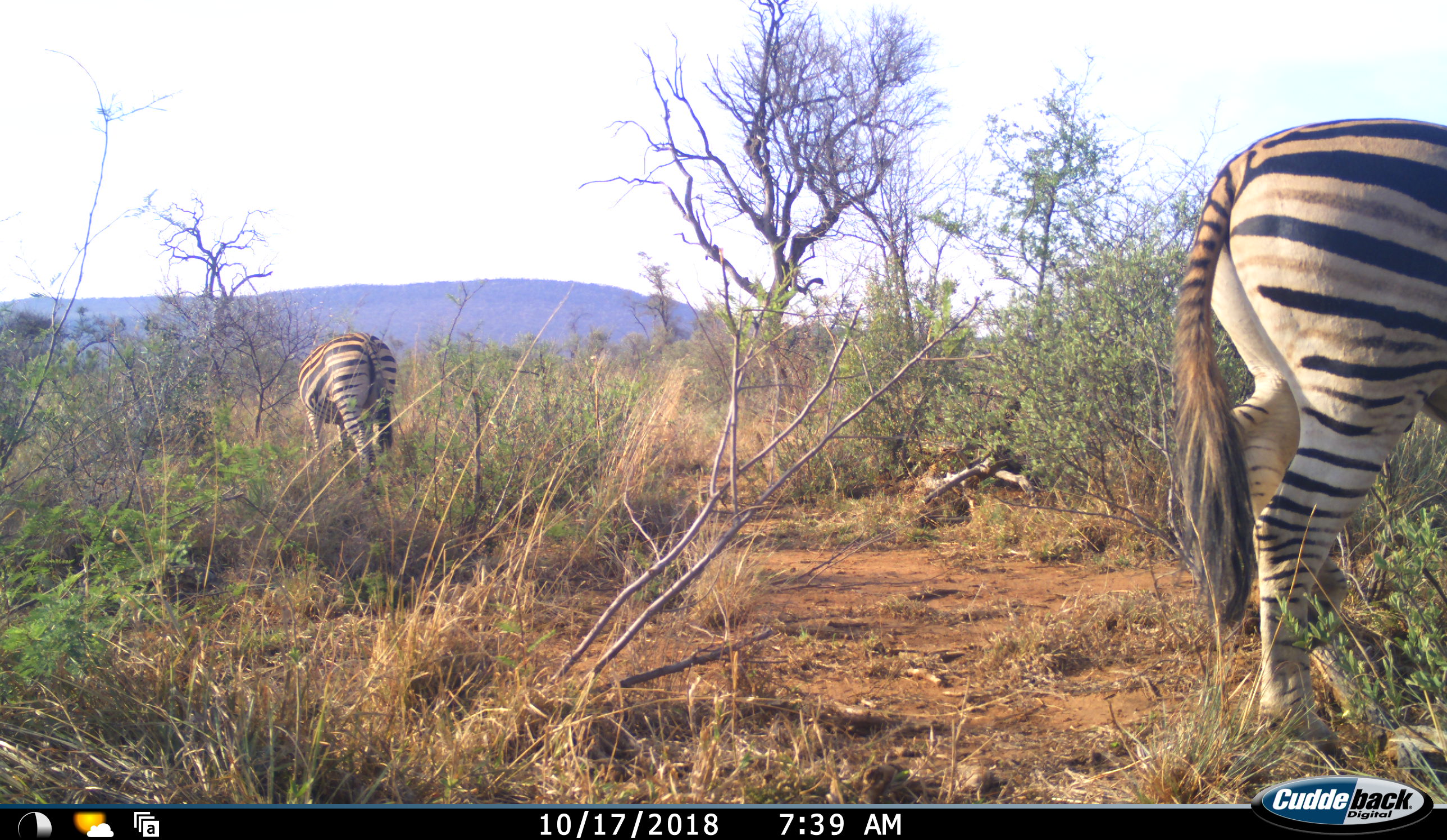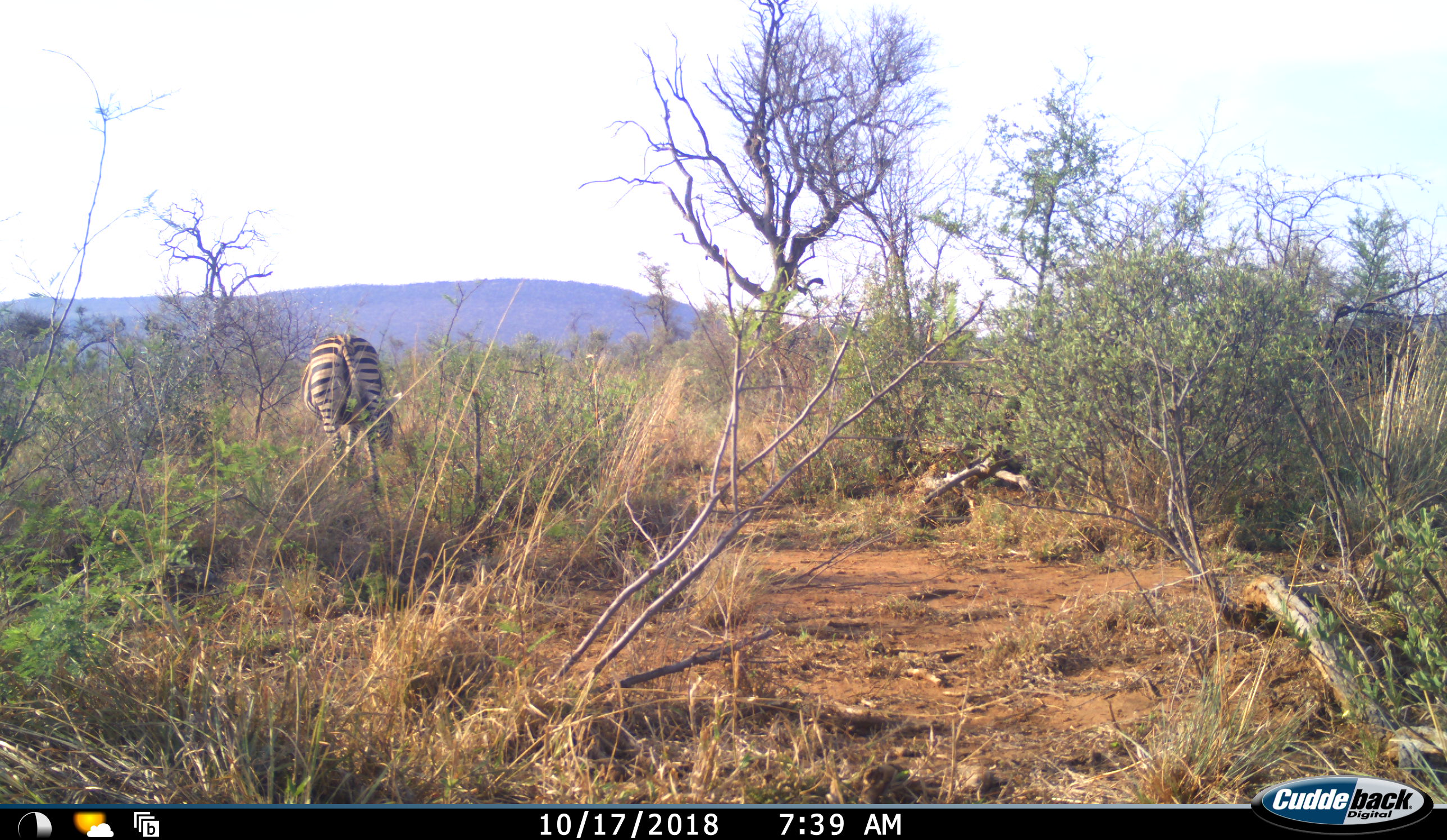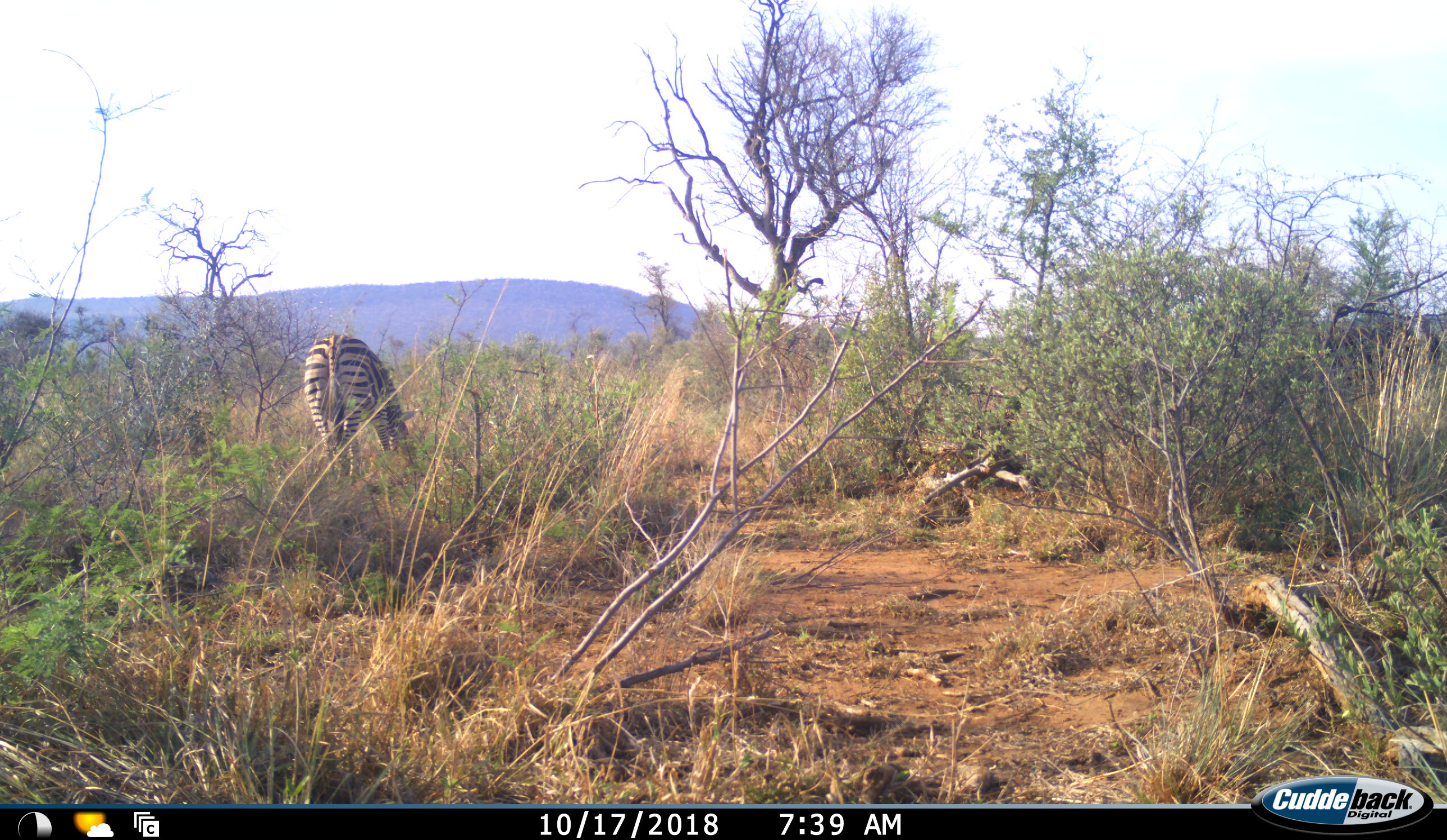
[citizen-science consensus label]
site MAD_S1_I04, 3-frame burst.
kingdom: Animalia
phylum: Chordata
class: Mammalia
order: Perissodactyla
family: Equidae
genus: Equus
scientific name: Equus quagga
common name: plains zebra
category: zebraplains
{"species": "zebraplains (plains zebra) (Equus quagga)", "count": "2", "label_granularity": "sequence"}